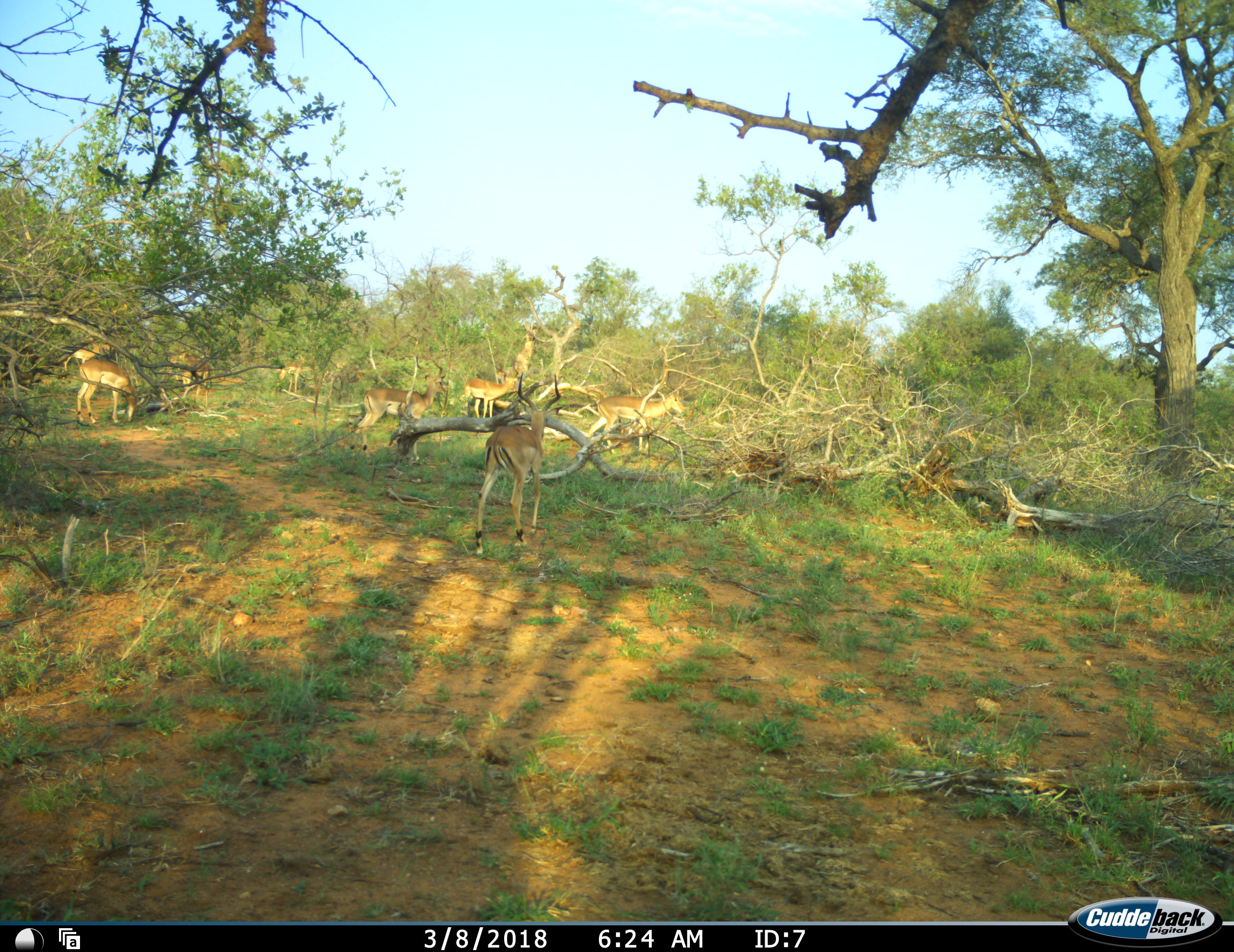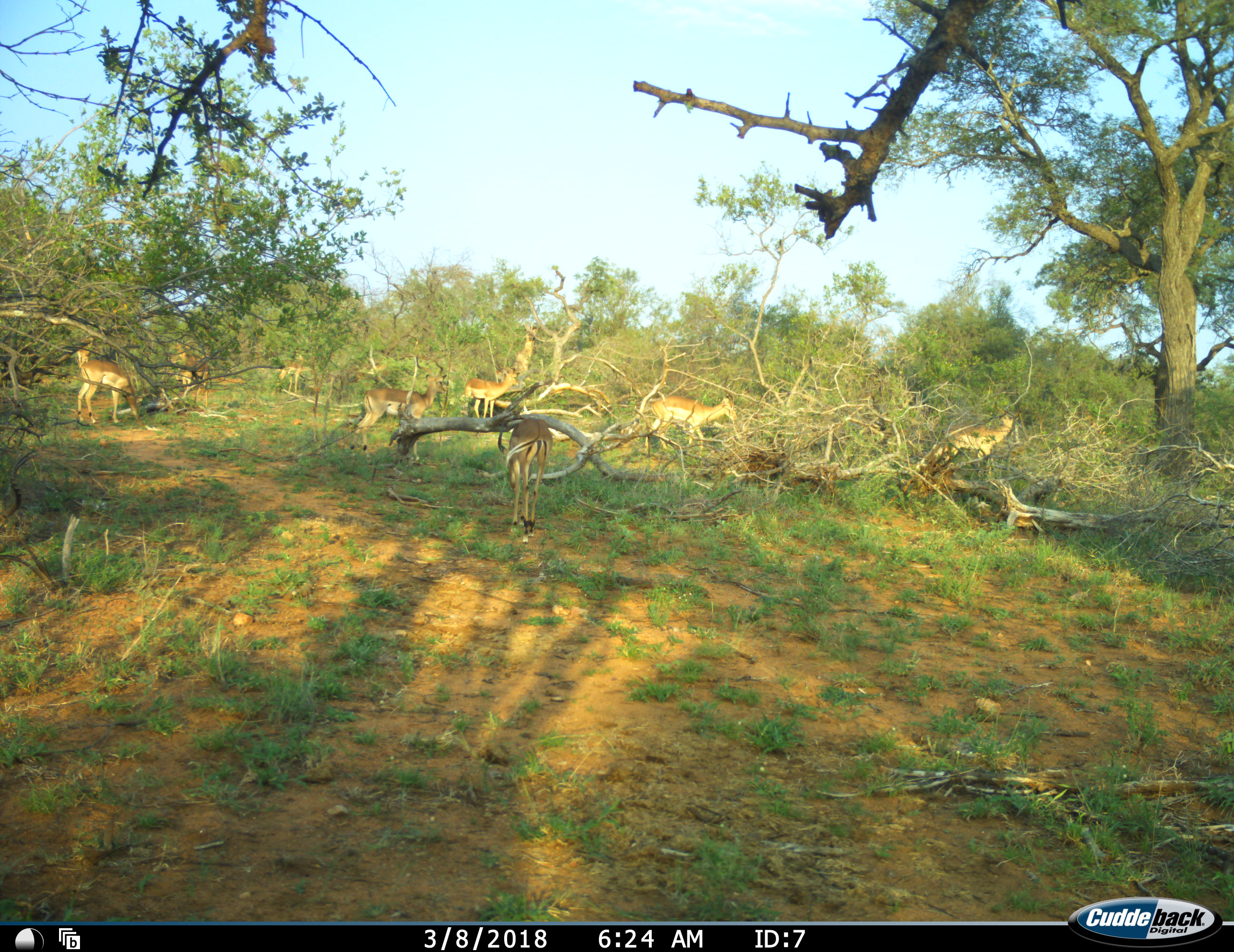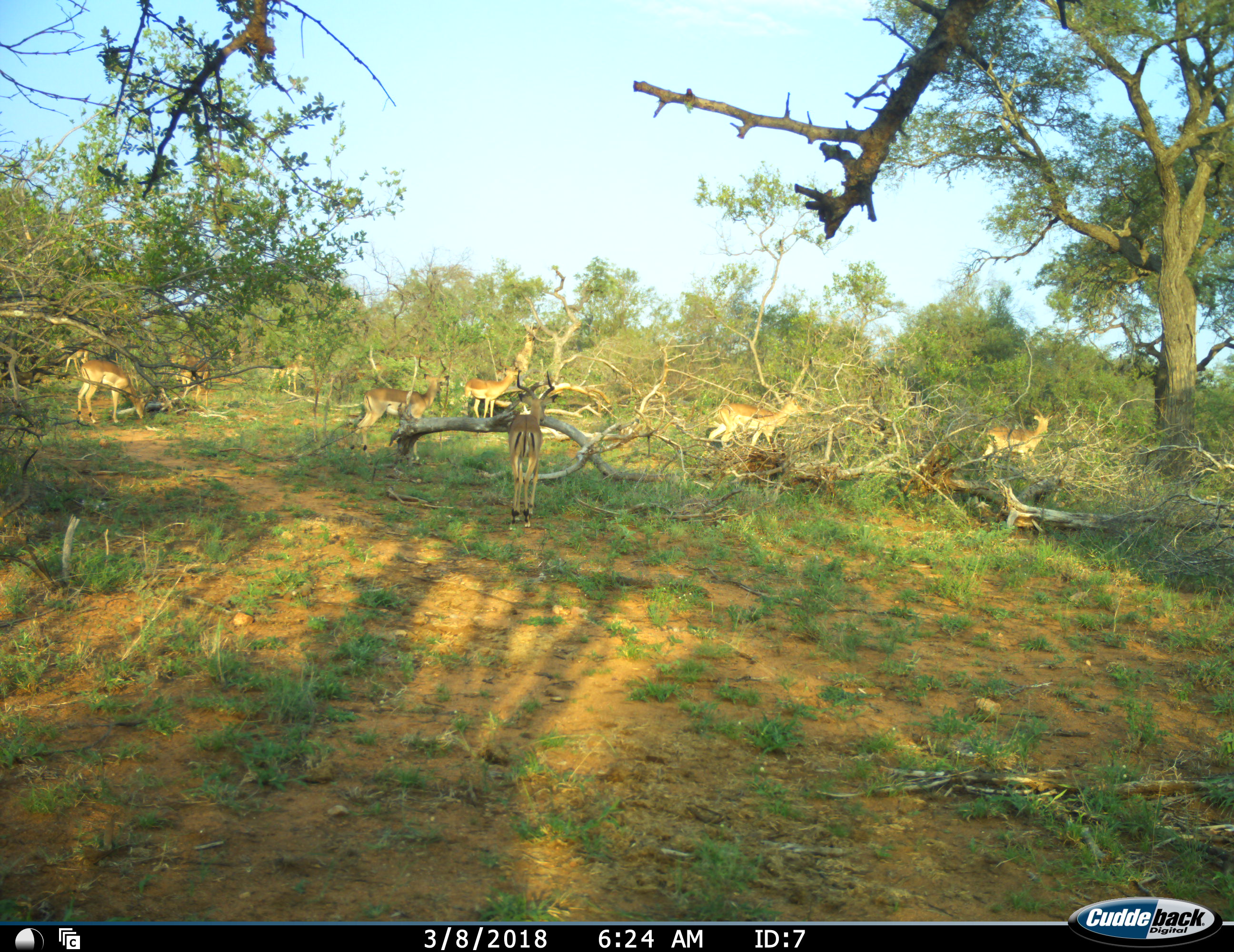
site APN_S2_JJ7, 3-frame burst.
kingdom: Animalia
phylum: Chordata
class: Mammalia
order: Artiodactyla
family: Bovidae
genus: Aepyceros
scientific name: Aepyceros melampus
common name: impala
Impala (Aepyceros melampus), count 9. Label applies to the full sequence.